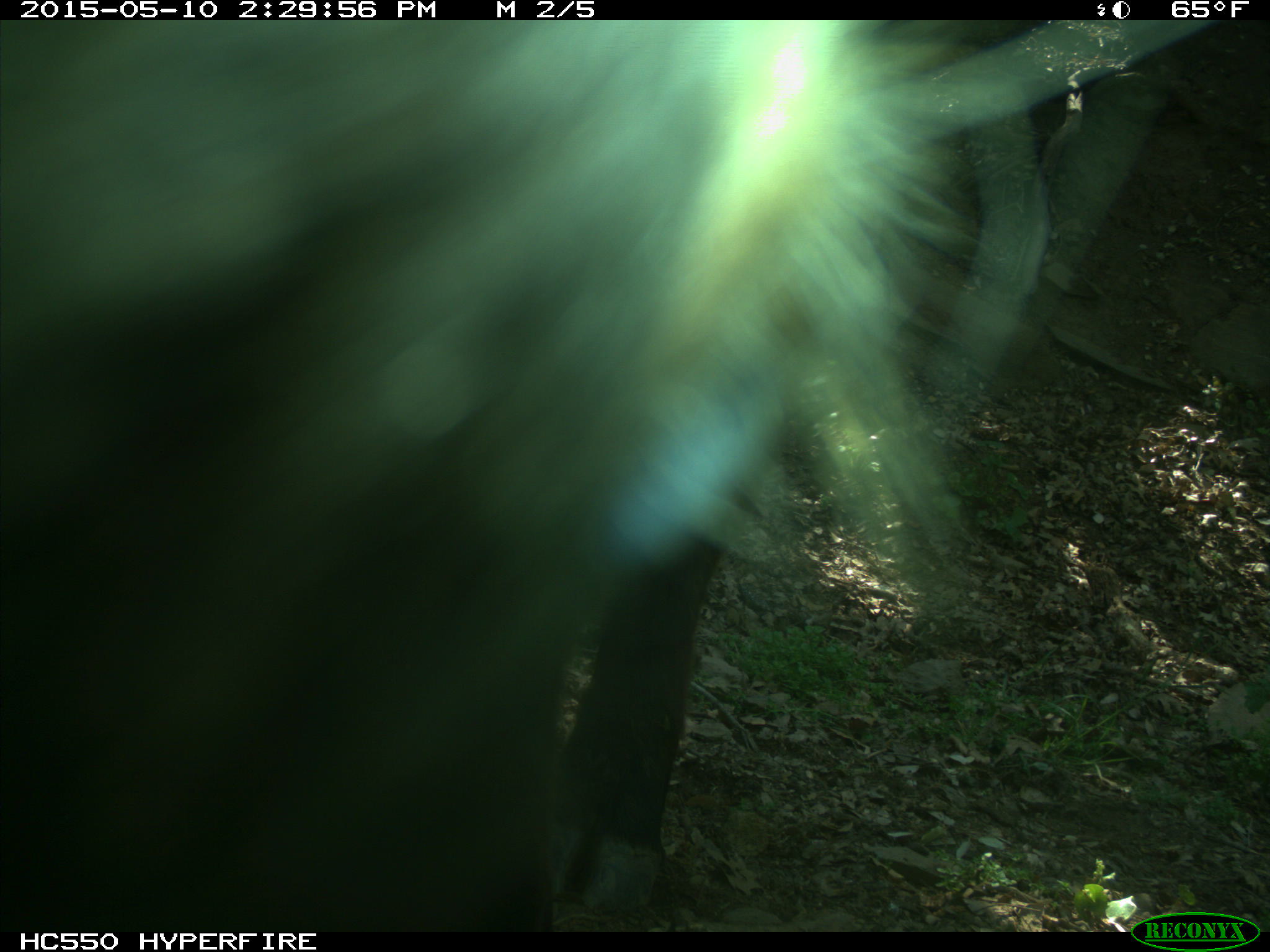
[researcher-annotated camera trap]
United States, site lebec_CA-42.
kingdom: Animalia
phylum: Chordata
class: Mammalia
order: Artiodactyla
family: Bovidae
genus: Bos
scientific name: Bos taurus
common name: domestic cow